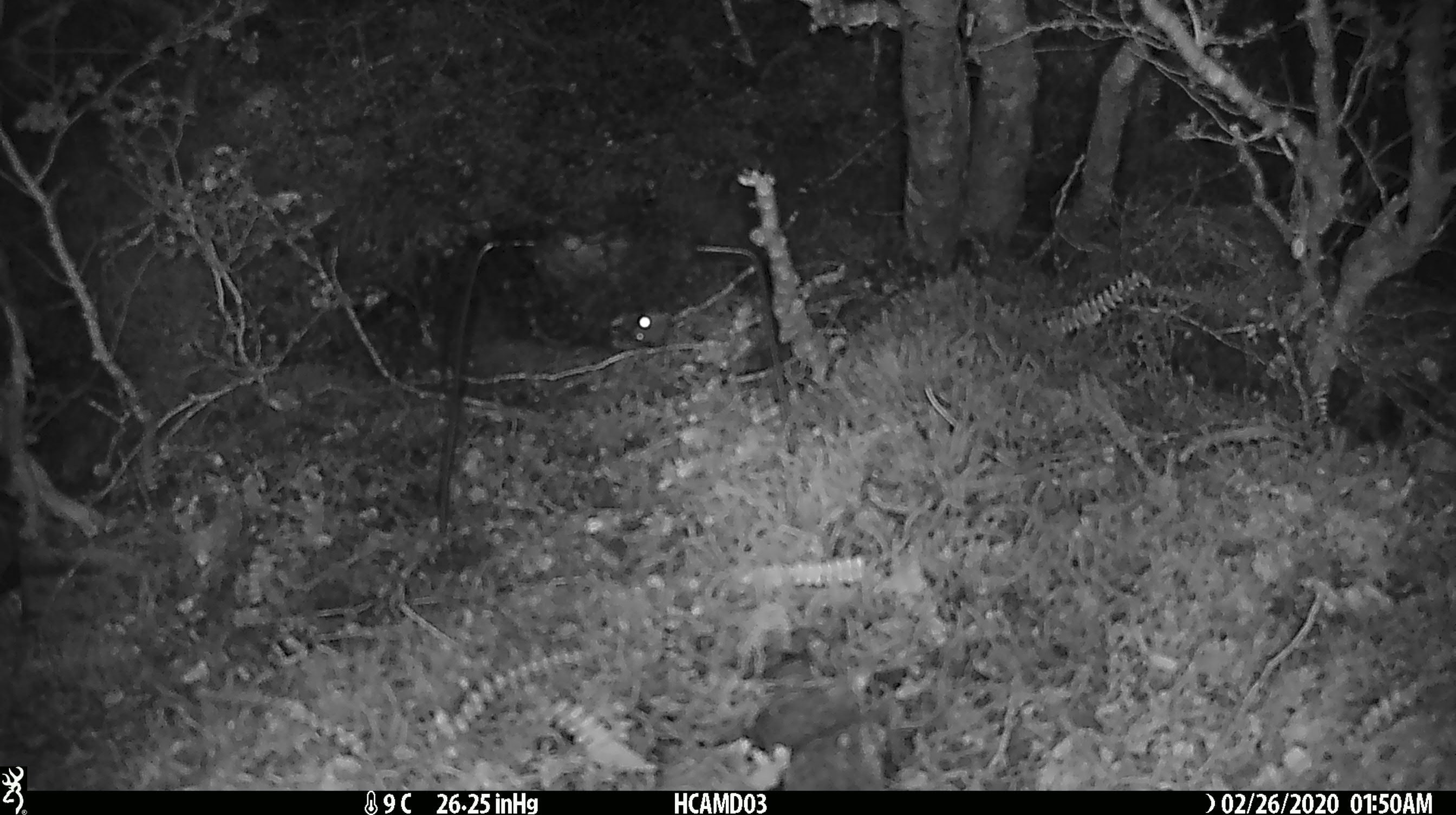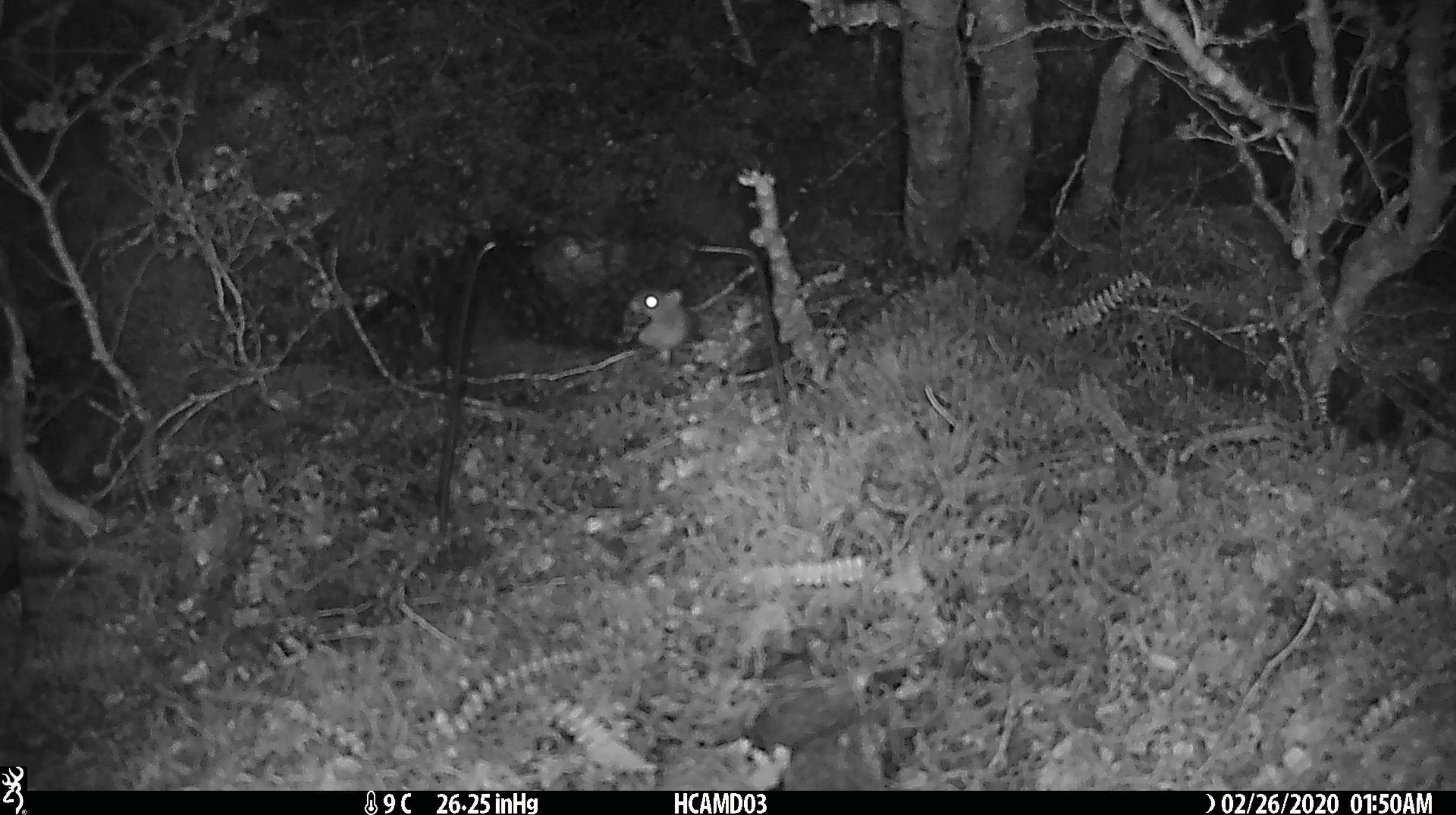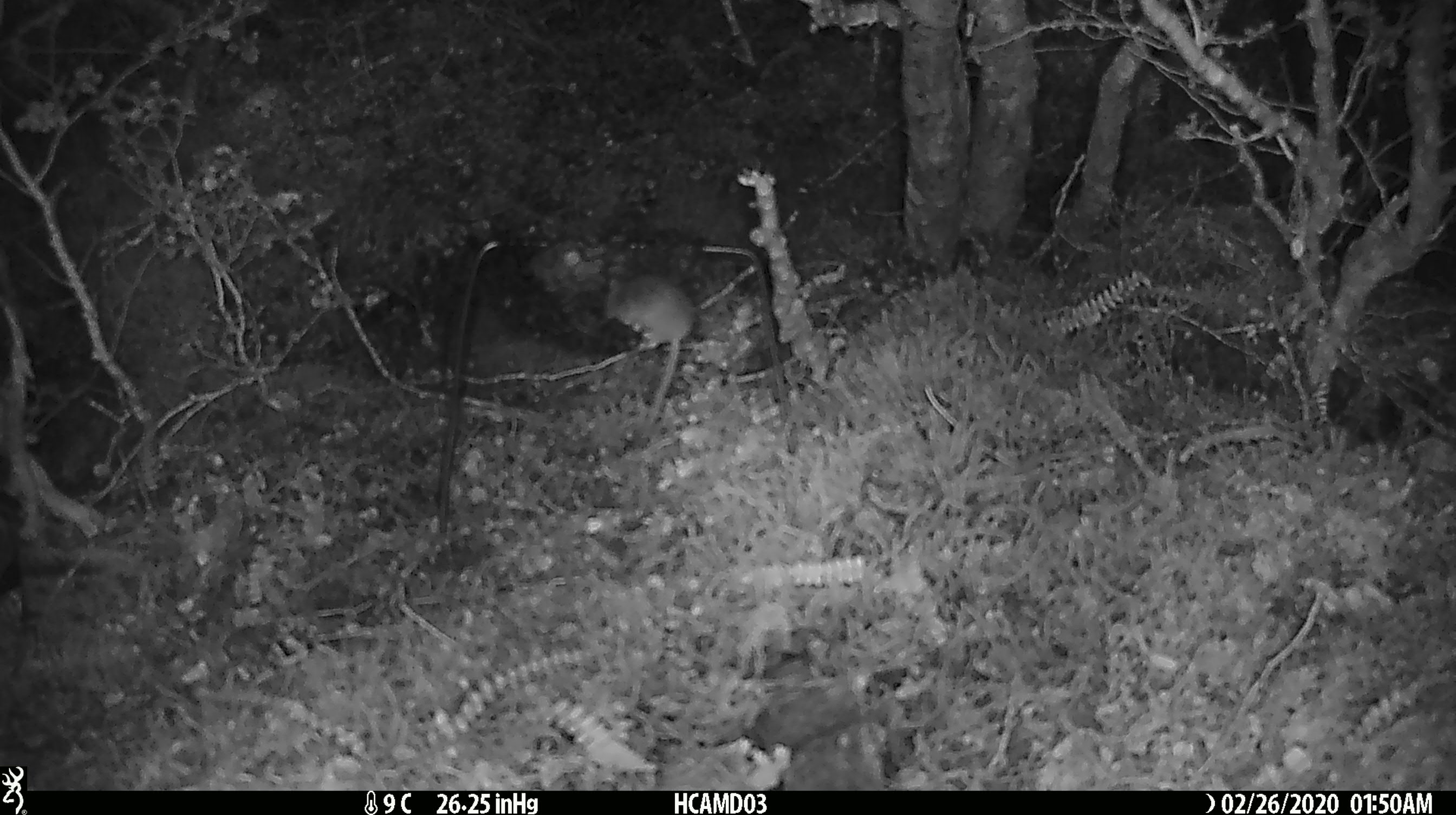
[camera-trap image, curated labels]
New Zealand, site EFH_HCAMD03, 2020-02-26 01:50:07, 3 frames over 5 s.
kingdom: Animalia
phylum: Chordata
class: Mammalia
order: Rodentia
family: Muridae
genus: Mus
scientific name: Mus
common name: mouse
Mouse (Mus).